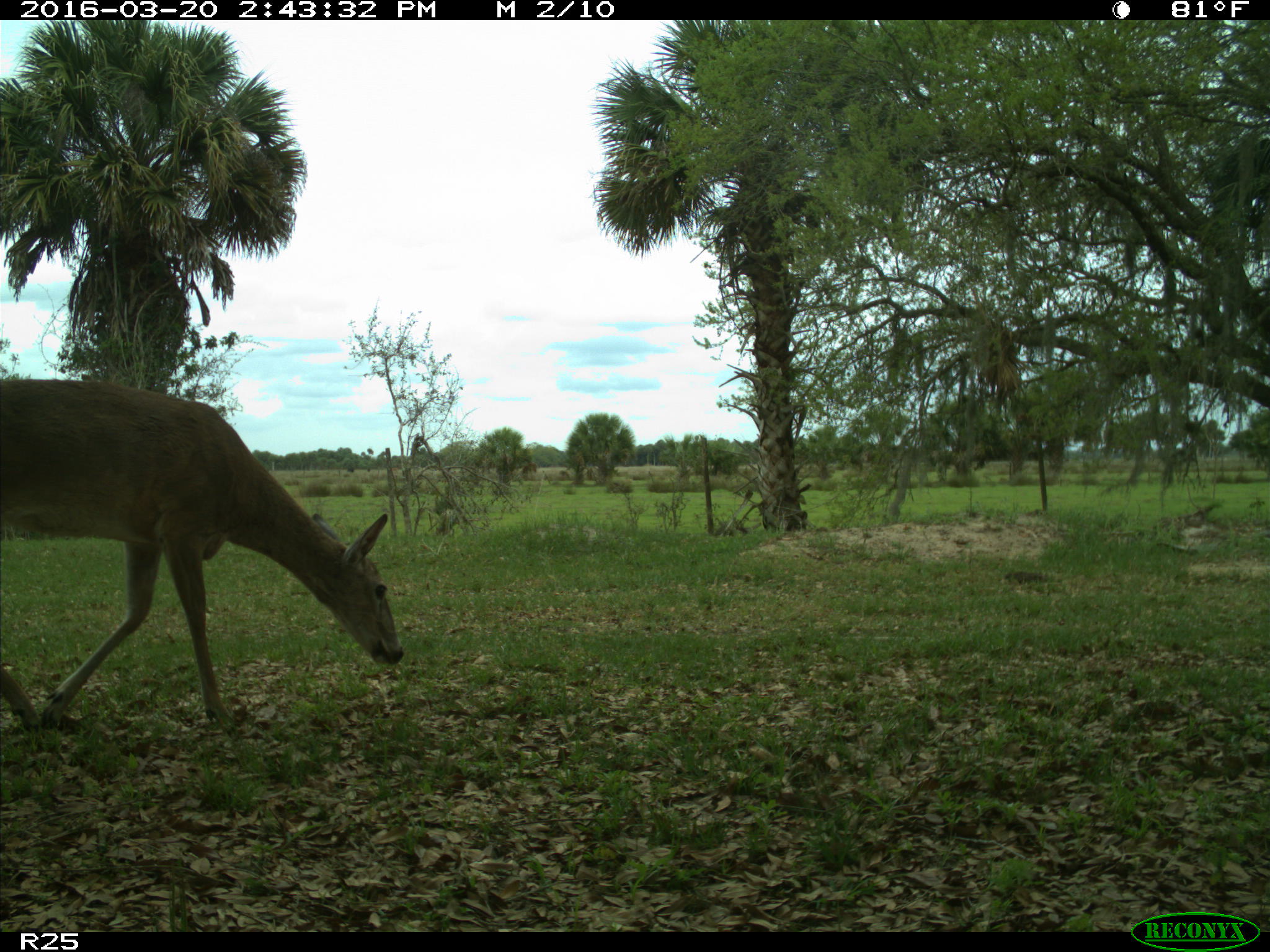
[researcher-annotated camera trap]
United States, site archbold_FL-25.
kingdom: Animalia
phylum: Chordata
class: Mammalia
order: Artiodactyla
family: Cervidae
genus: Odocoileus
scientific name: Odocoileus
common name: deer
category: unidentified deer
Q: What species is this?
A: Unidentified deer (deer) (Odocoileus).